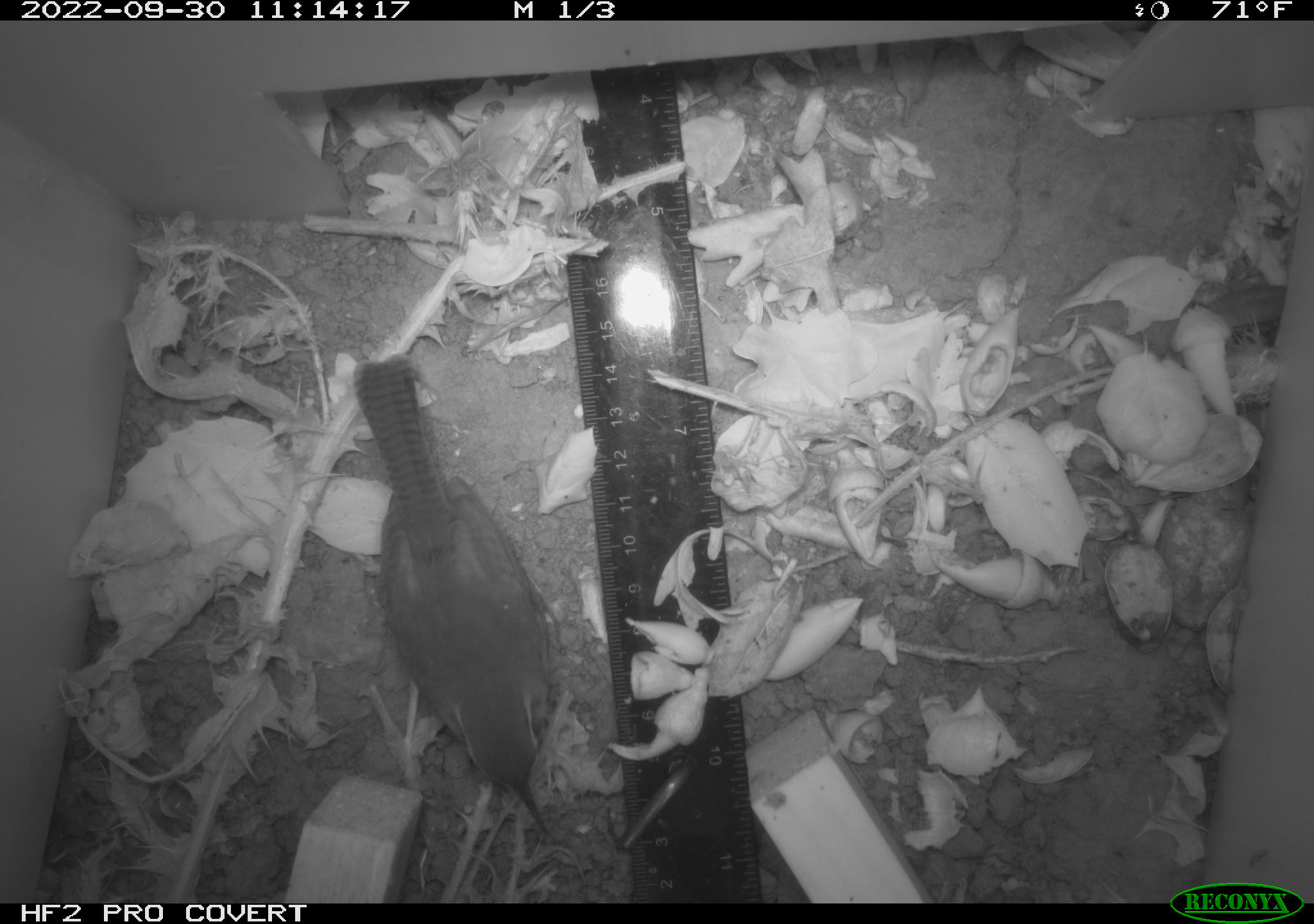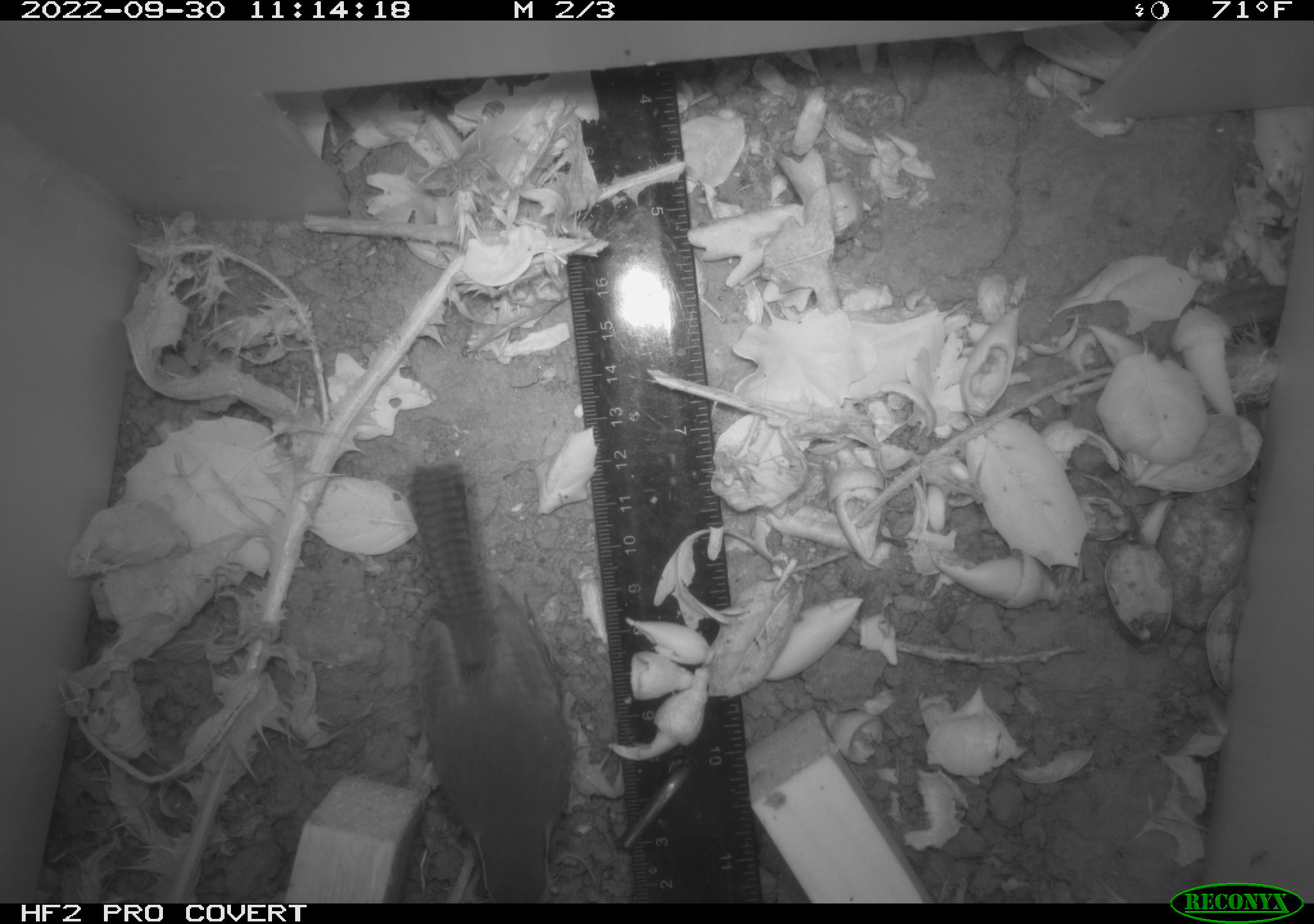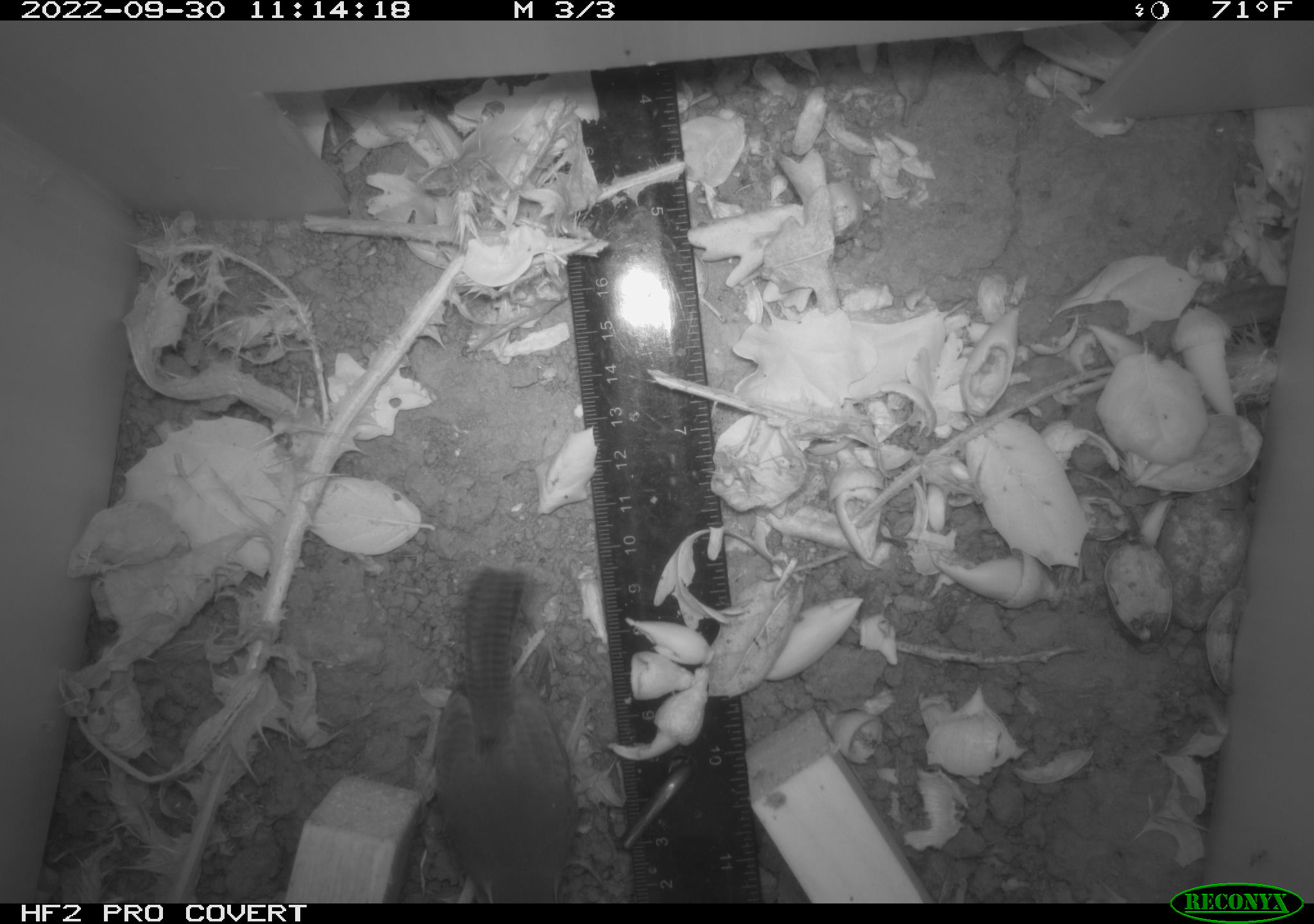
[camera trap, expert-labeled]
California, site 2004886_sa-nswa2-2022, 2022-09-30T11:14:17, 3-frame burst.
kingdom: Animalia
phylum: Chordata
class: Aves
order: Passeriformes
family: Troglodytidae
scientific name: Troglodytidae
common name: wren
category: troglodytidae family